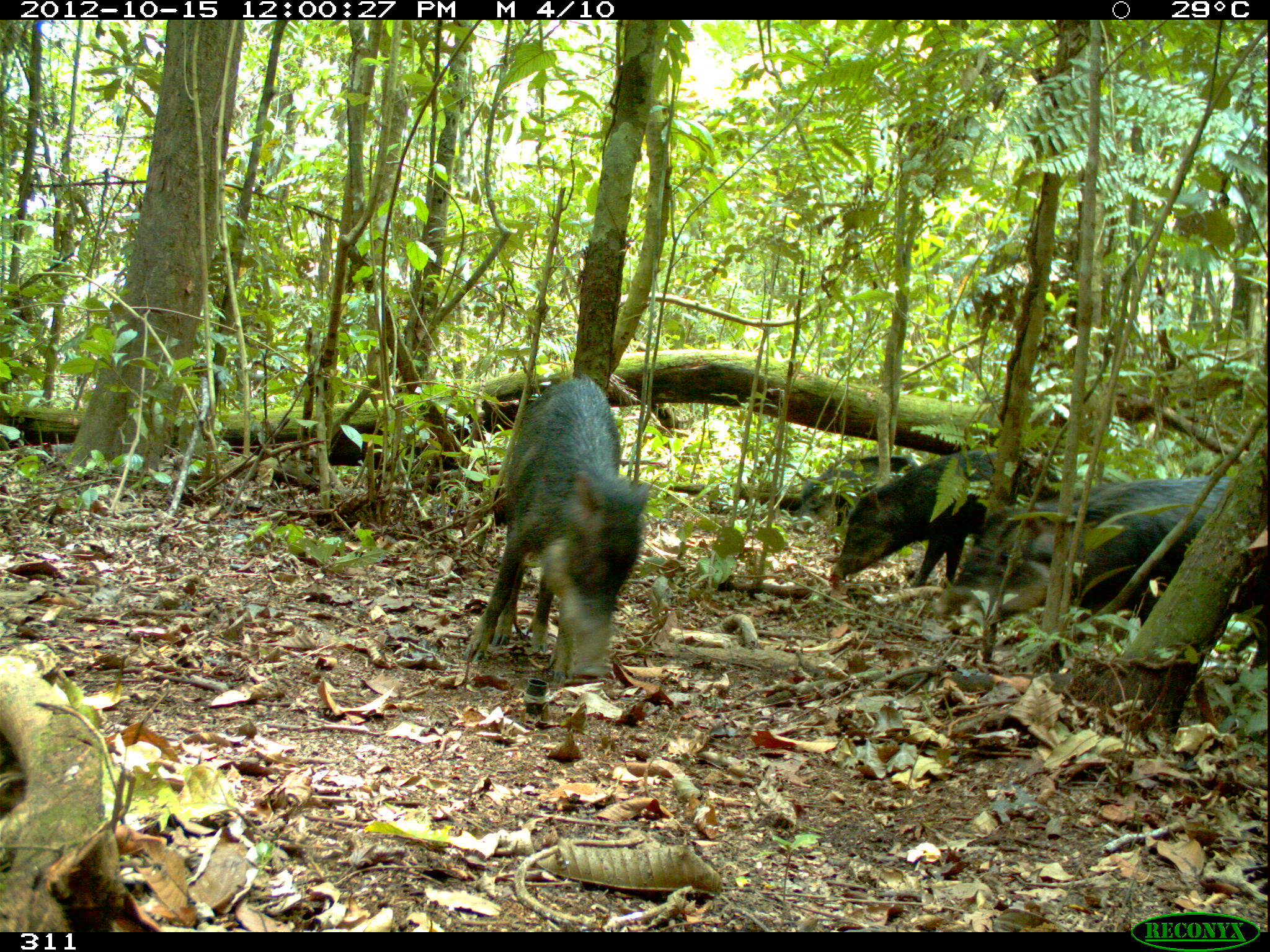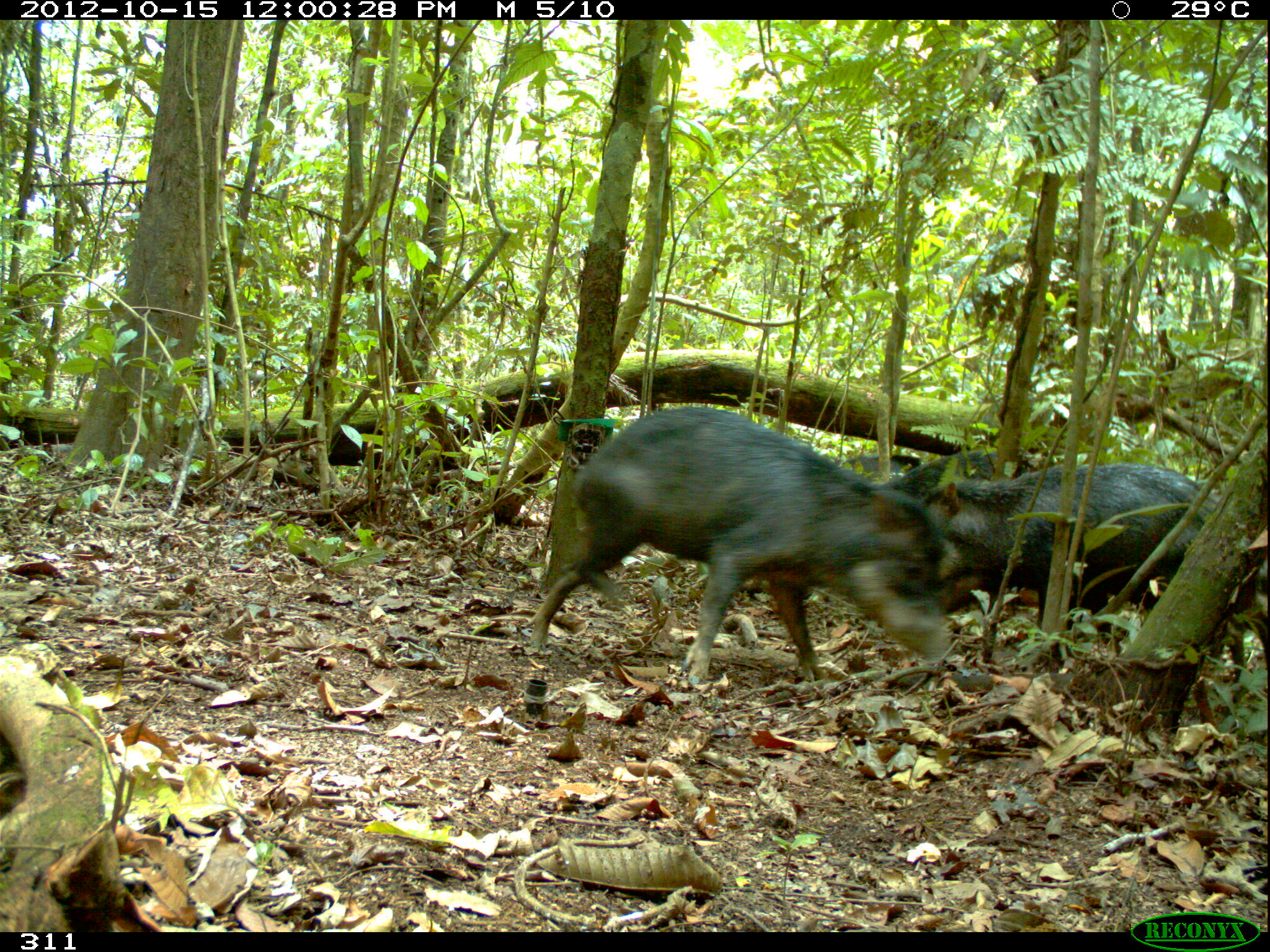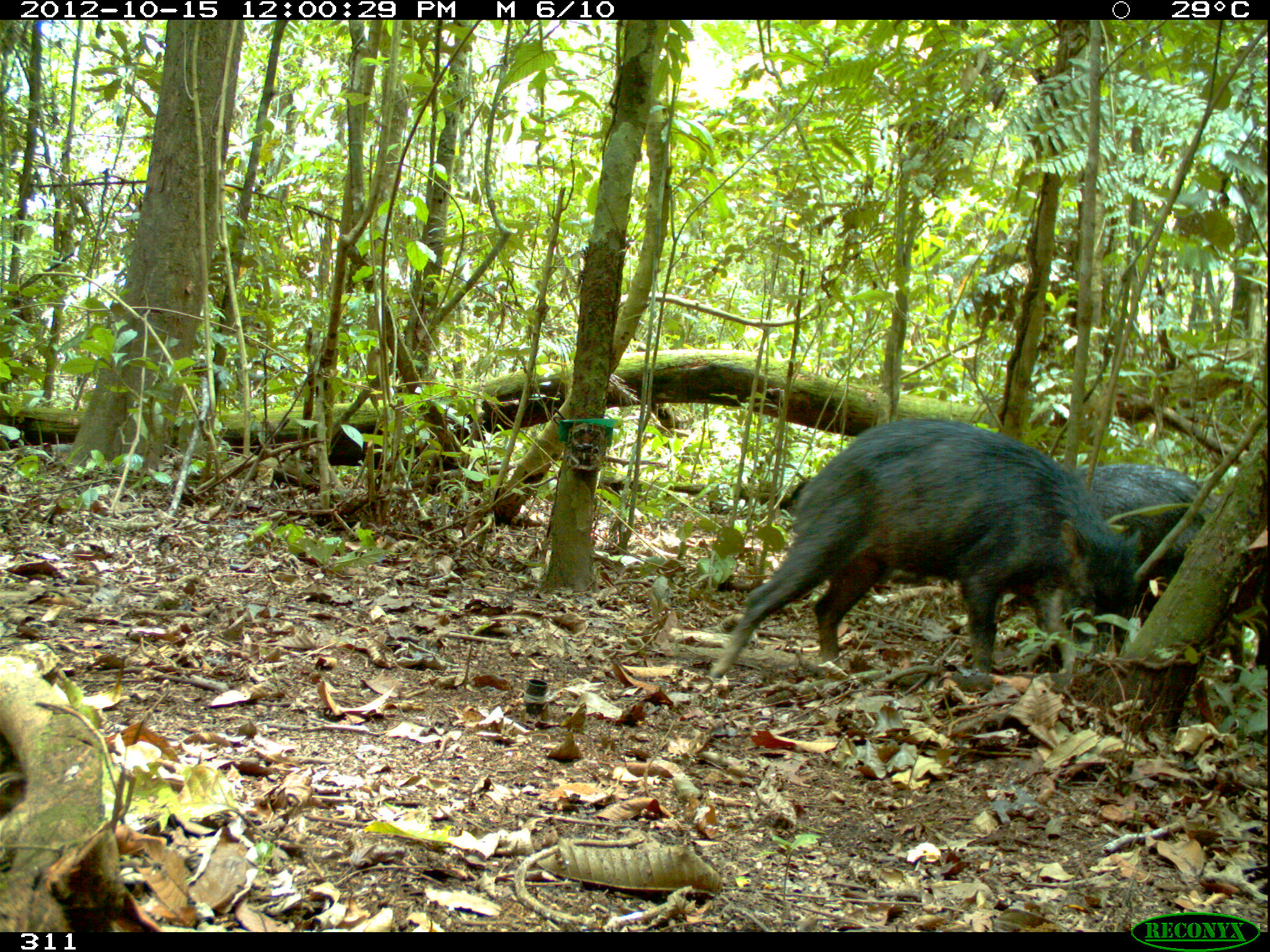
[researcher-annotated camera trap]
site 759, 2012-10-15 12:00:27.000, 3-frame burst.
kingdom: Animalia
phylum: Chordata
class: Mammalia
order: Artiodactyla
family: Tayassuidae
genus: Tayassu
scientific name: Tayassu pecari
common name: white-lipped peccary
Tayassu pecari (white-lipped peccary).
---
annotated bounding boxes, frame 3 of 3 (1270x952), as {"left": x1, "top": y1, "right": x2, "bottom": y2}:
tayassu pecari: {"left": 707, "top": 416, "right": 1141, "bottom": 682}; {"left": 1024, "top": 463, "right": 1216, "bottom": 631}